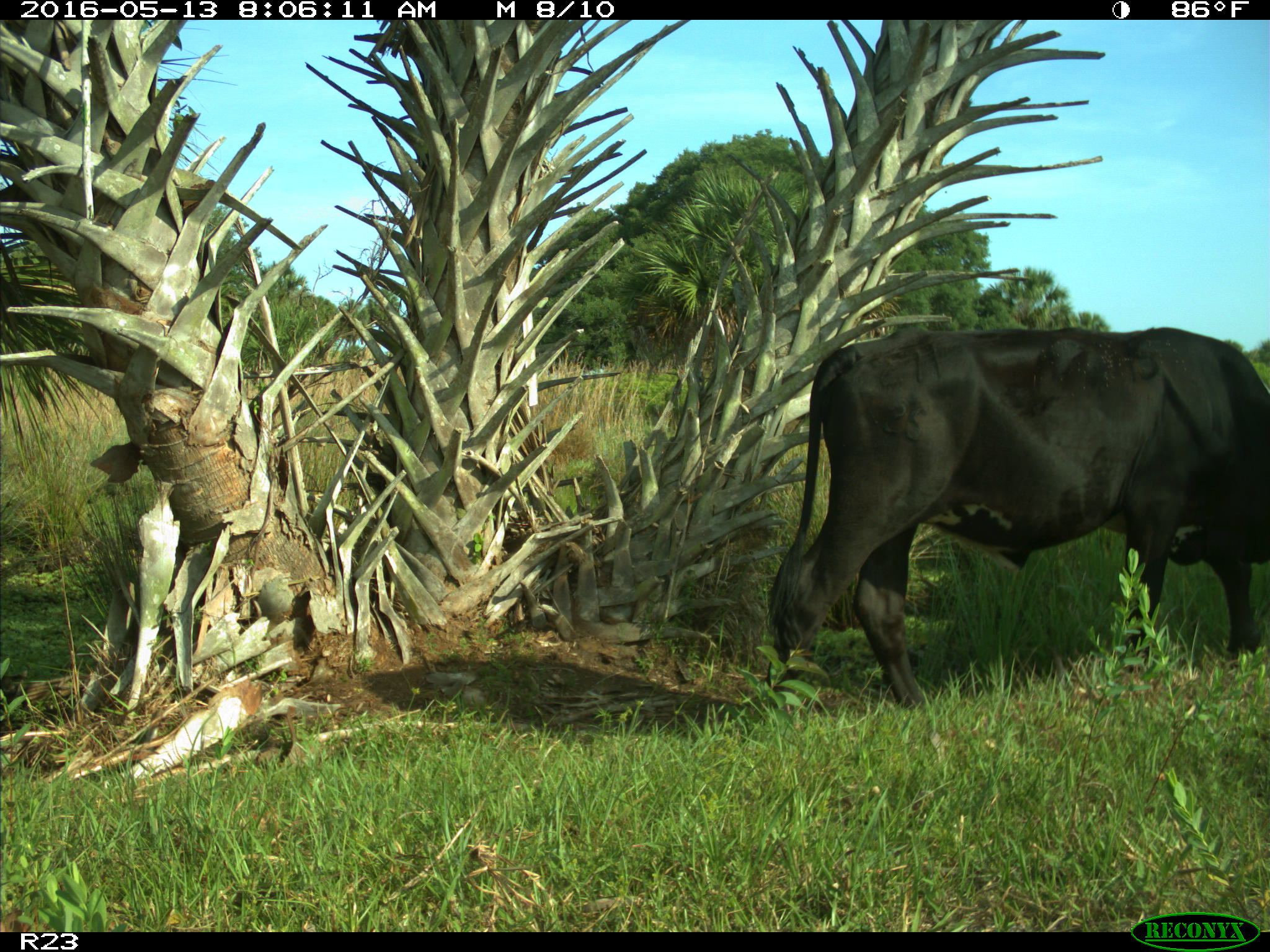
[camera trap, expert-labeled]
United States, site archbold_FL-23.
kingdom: Animalia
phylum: Chordata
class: Mammalia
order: Artiodactyla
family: Bovidae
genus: Bos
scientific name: Bos taurus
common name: domestic cow